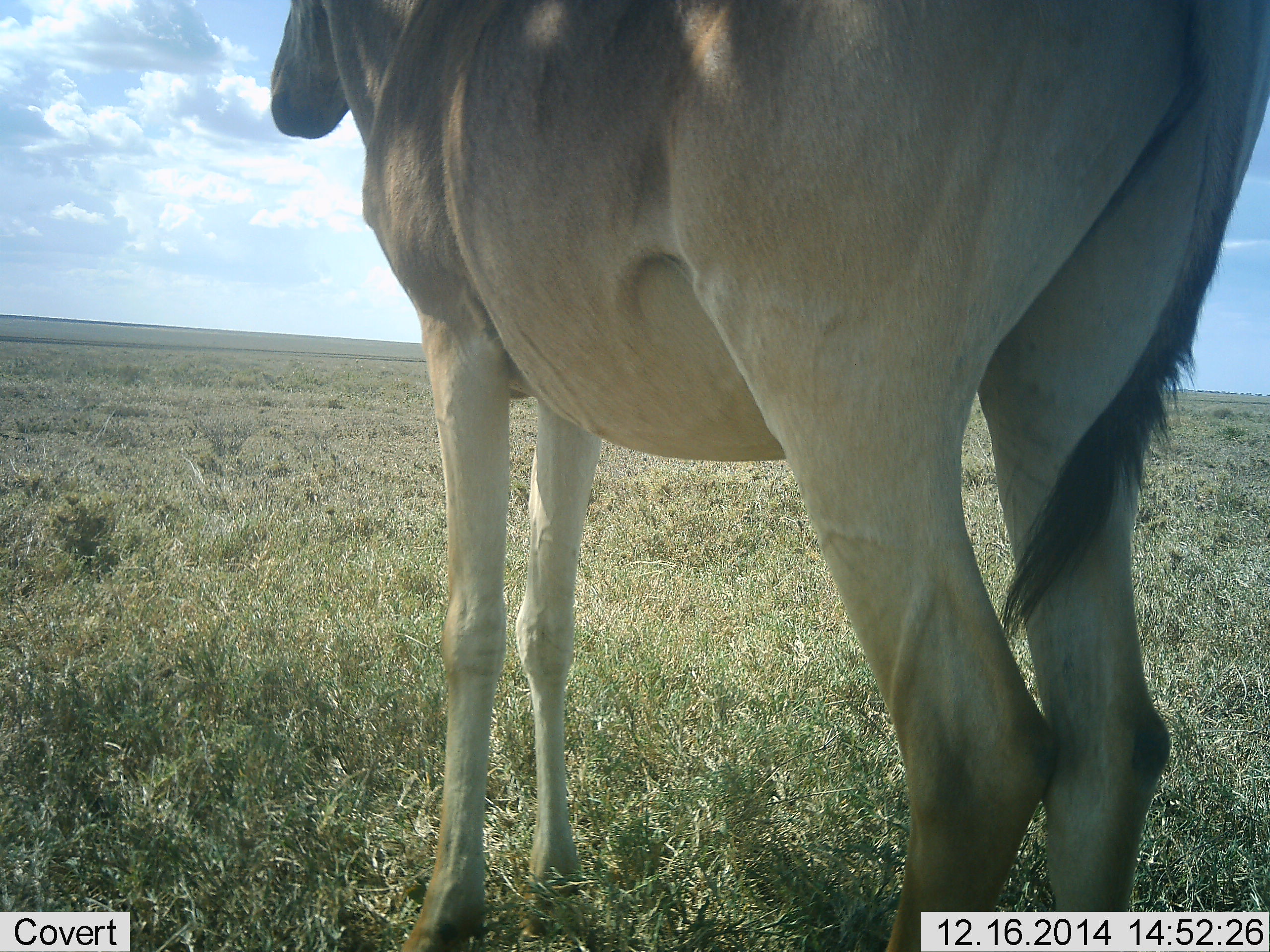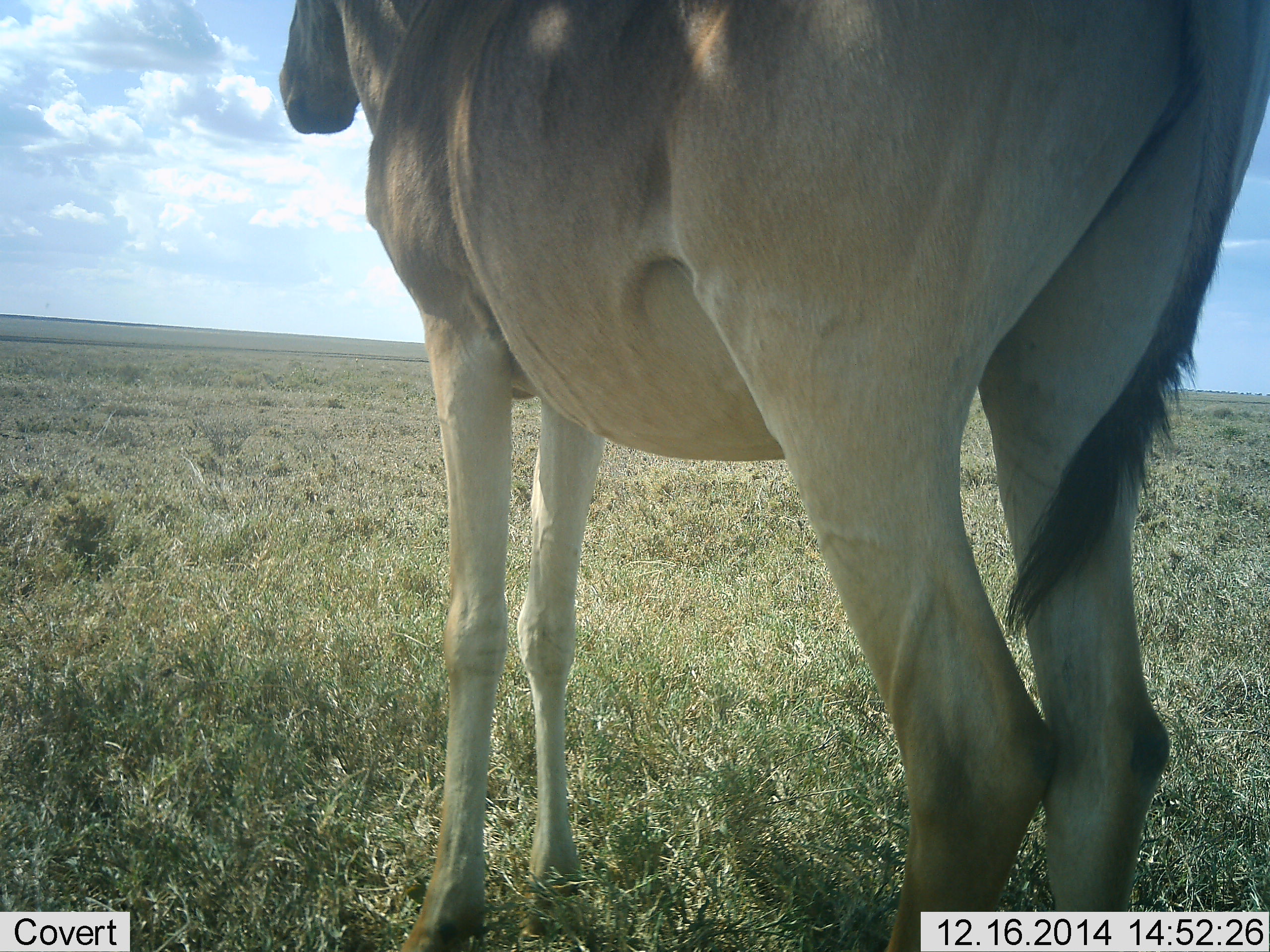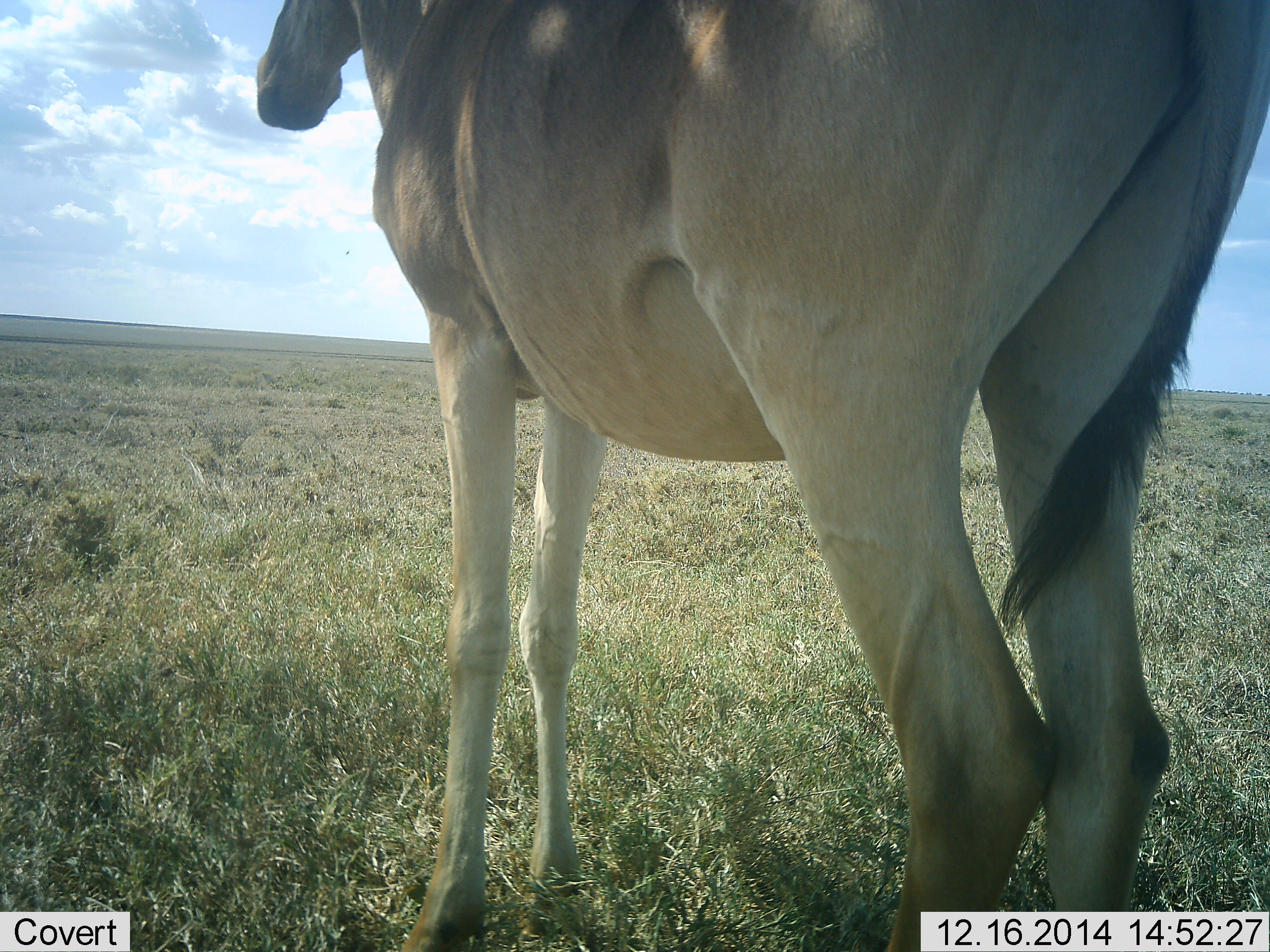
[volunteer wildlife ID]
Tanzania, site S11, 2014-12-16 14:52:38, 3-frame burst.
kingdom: Animalia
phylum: Chordata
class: Mammalia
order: Artiodactyla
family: Bovidae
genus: Alcelaphus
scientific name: Alcelaphus buselaphus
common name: hartebeest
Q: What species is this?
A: Hartebeest (Alcelaphus buselaphus).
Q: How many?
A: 1.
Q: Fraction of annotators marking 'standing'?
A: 100%.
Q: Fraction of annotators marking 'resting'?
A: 0%.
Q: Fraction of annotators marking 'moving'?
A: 0%.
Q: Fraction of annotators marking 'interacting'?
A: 0%.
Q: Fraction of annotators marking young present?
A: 0%.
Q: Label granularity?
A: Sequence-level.